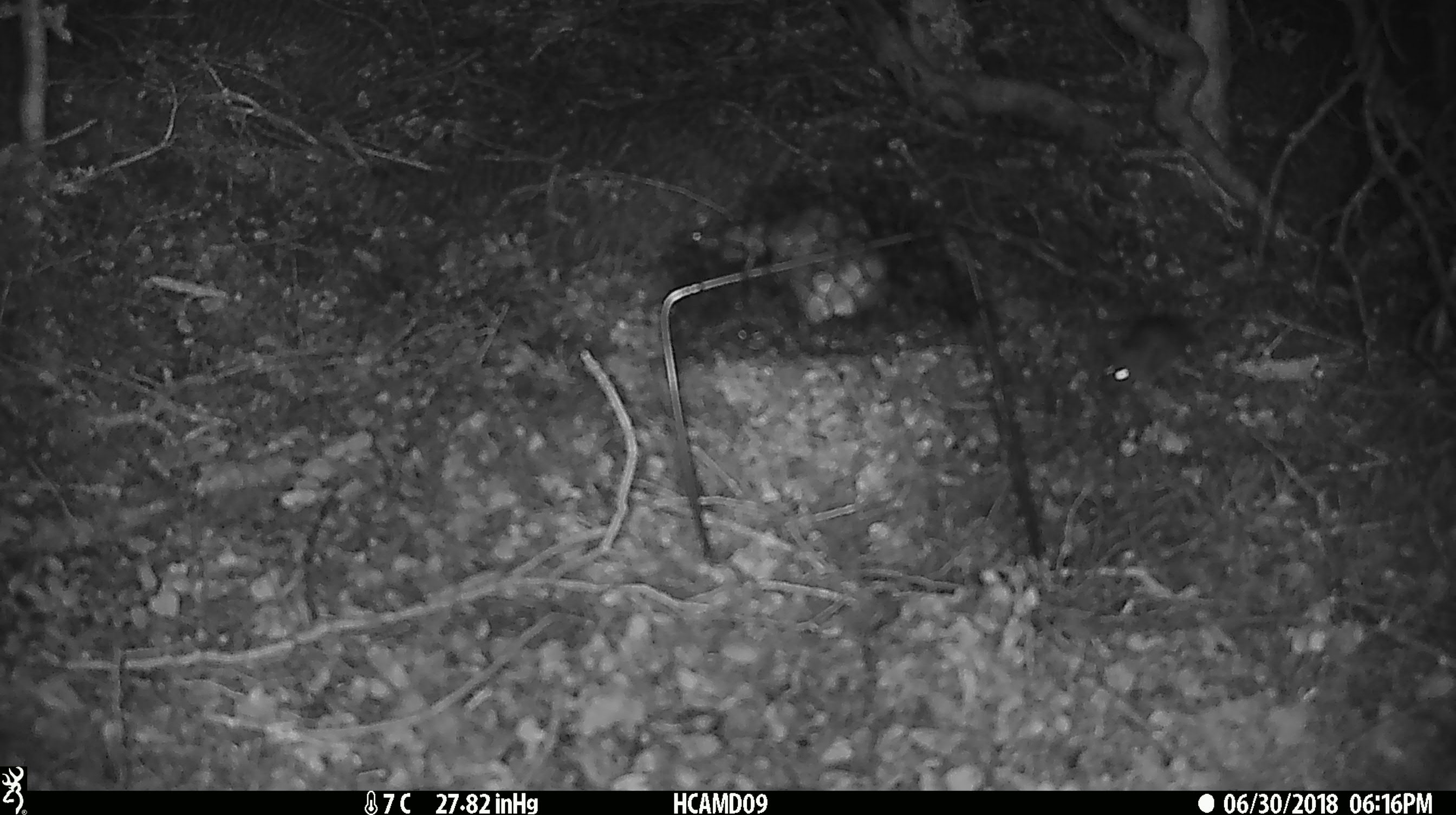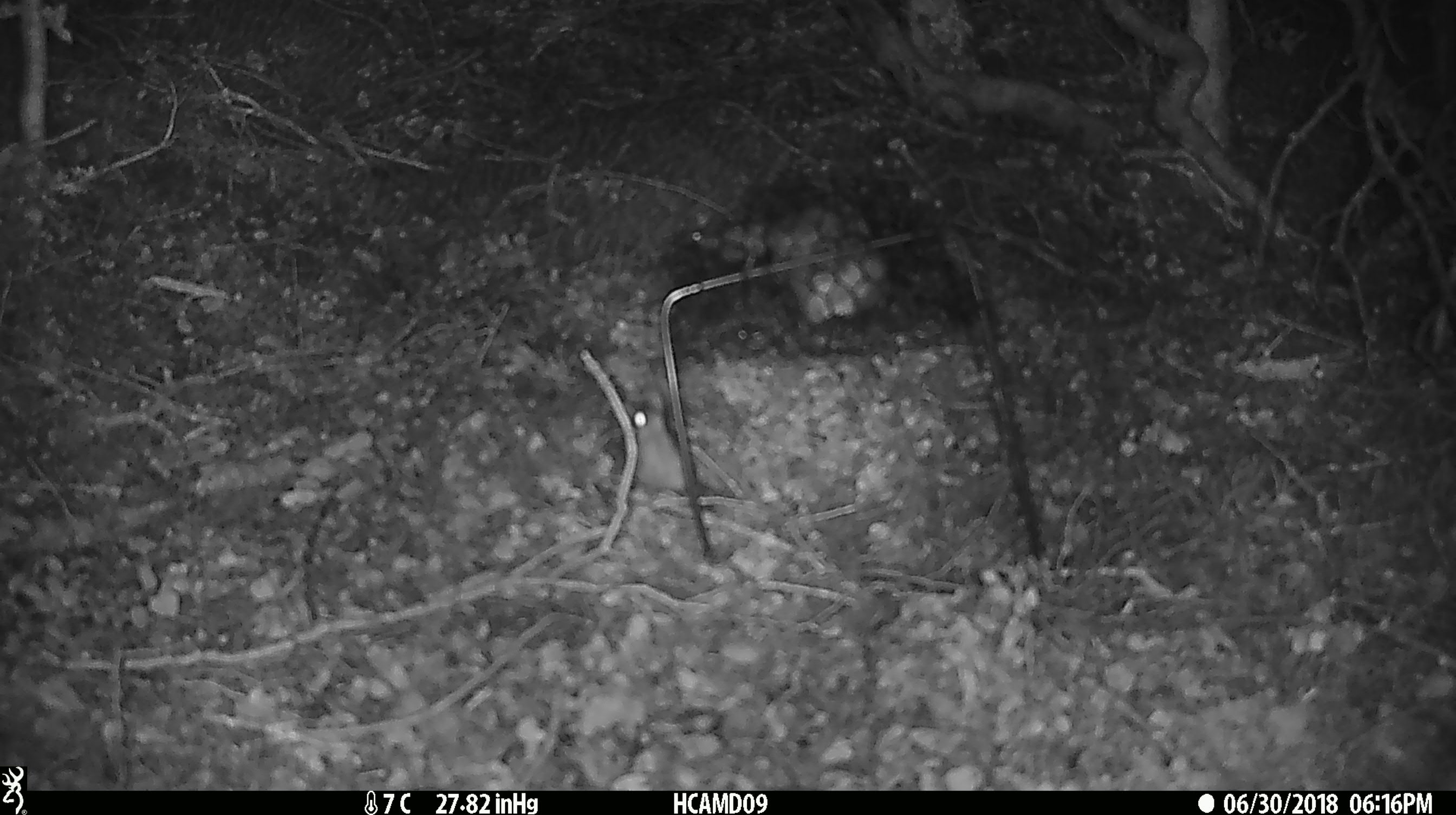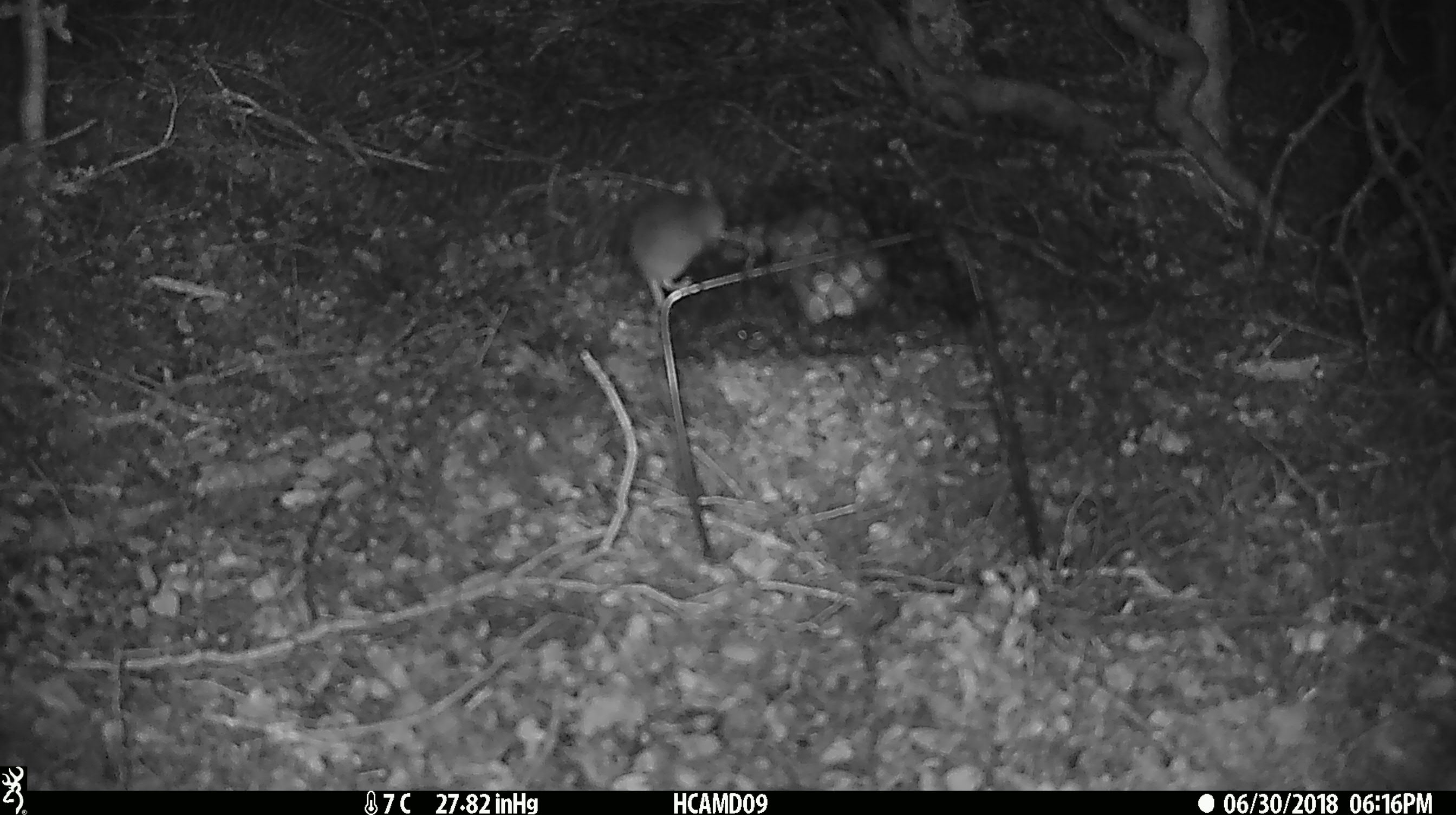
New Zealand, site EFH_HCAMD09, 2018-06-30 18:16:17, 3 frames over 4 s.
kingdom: Animalia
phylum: Chordata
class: Mammalia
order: Rodentia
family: Muridae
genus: Mus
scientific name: Mus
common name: mouse